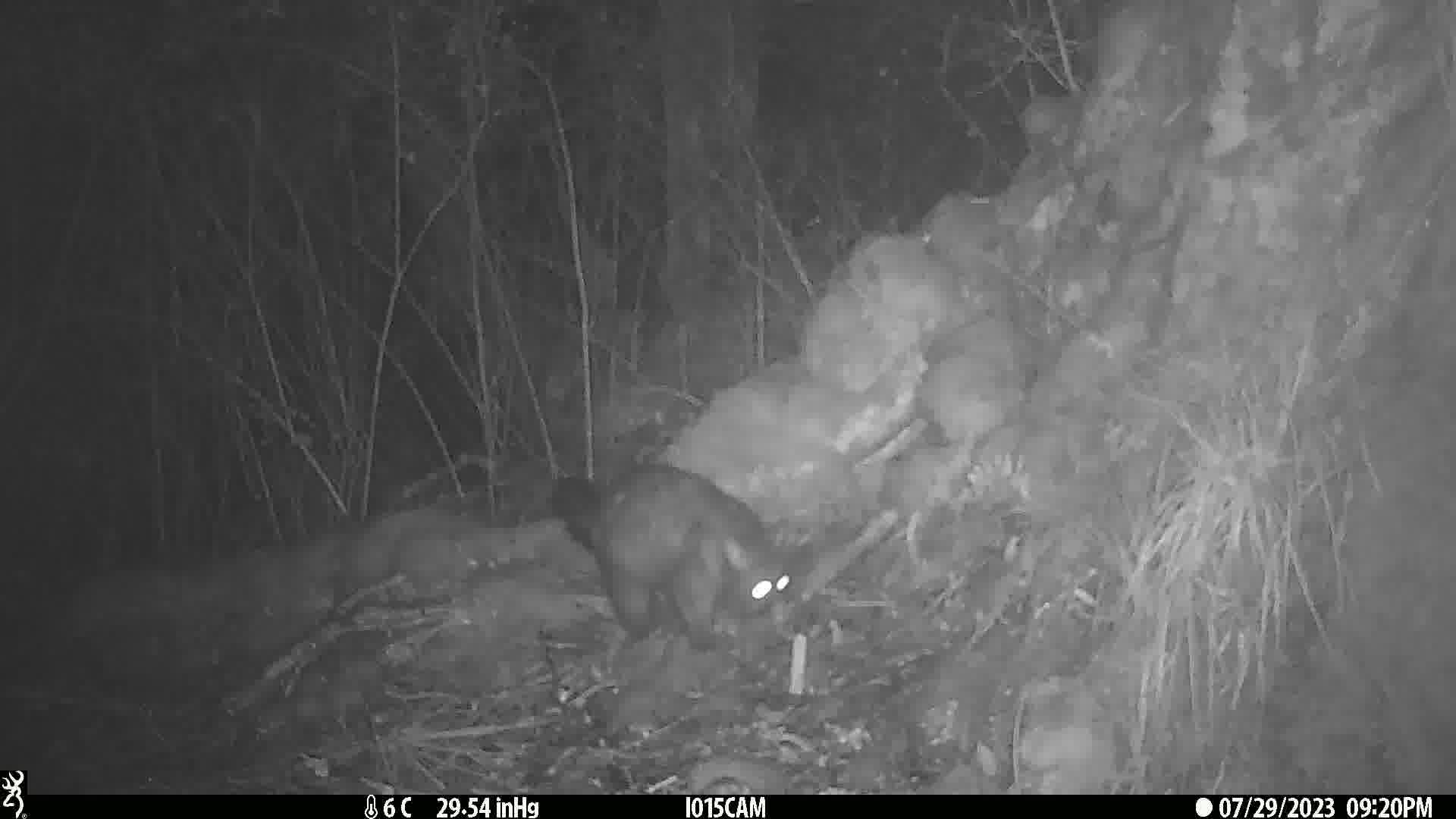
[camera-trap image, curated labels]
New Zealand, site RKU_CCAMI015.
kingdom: Animalia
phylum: Chordata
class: Mammalia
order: Diprotodontia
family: Phalangeridae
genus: Trichosurus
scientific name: Trichosurus vulpecula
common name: common brushtail possum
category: possum